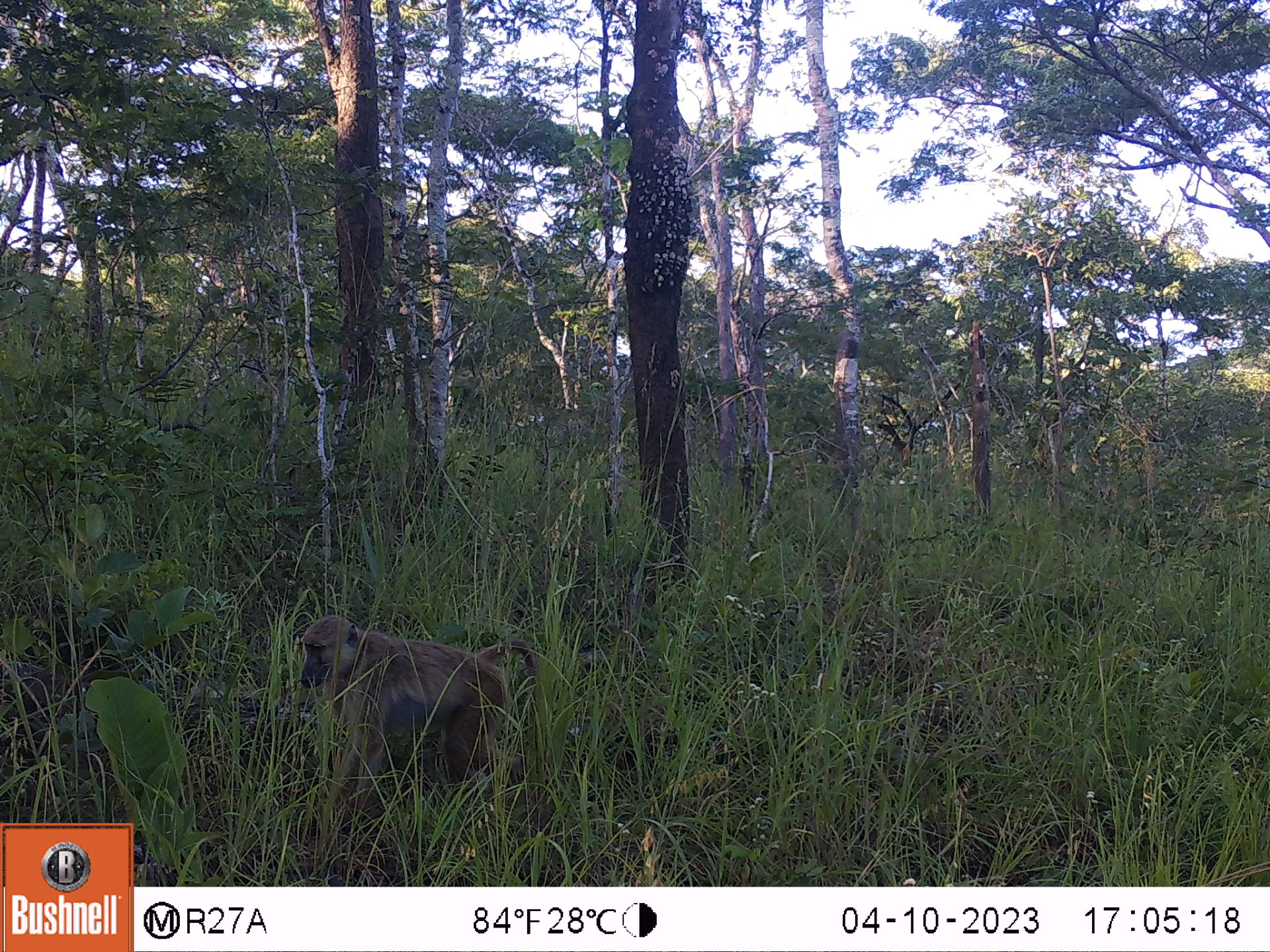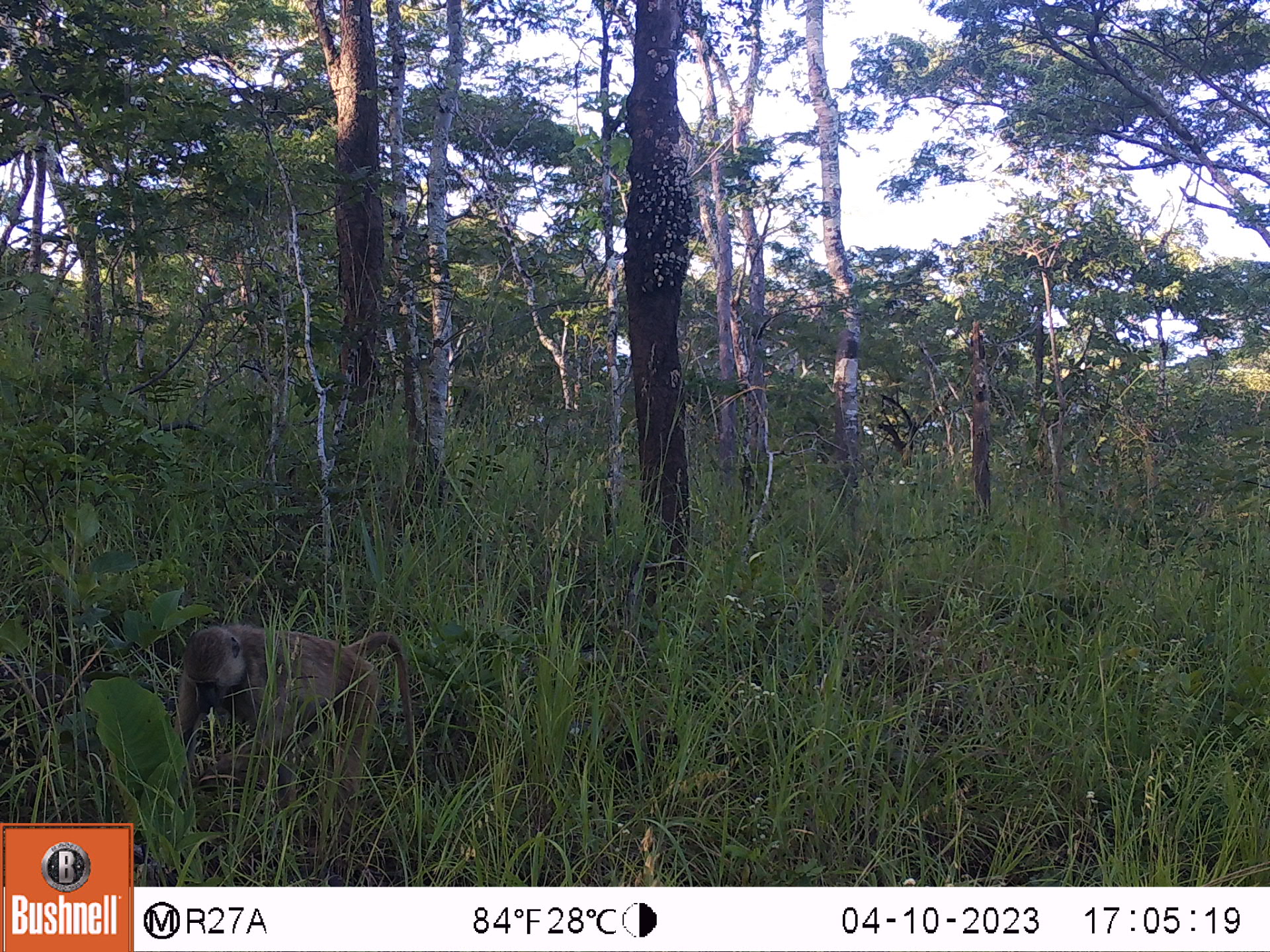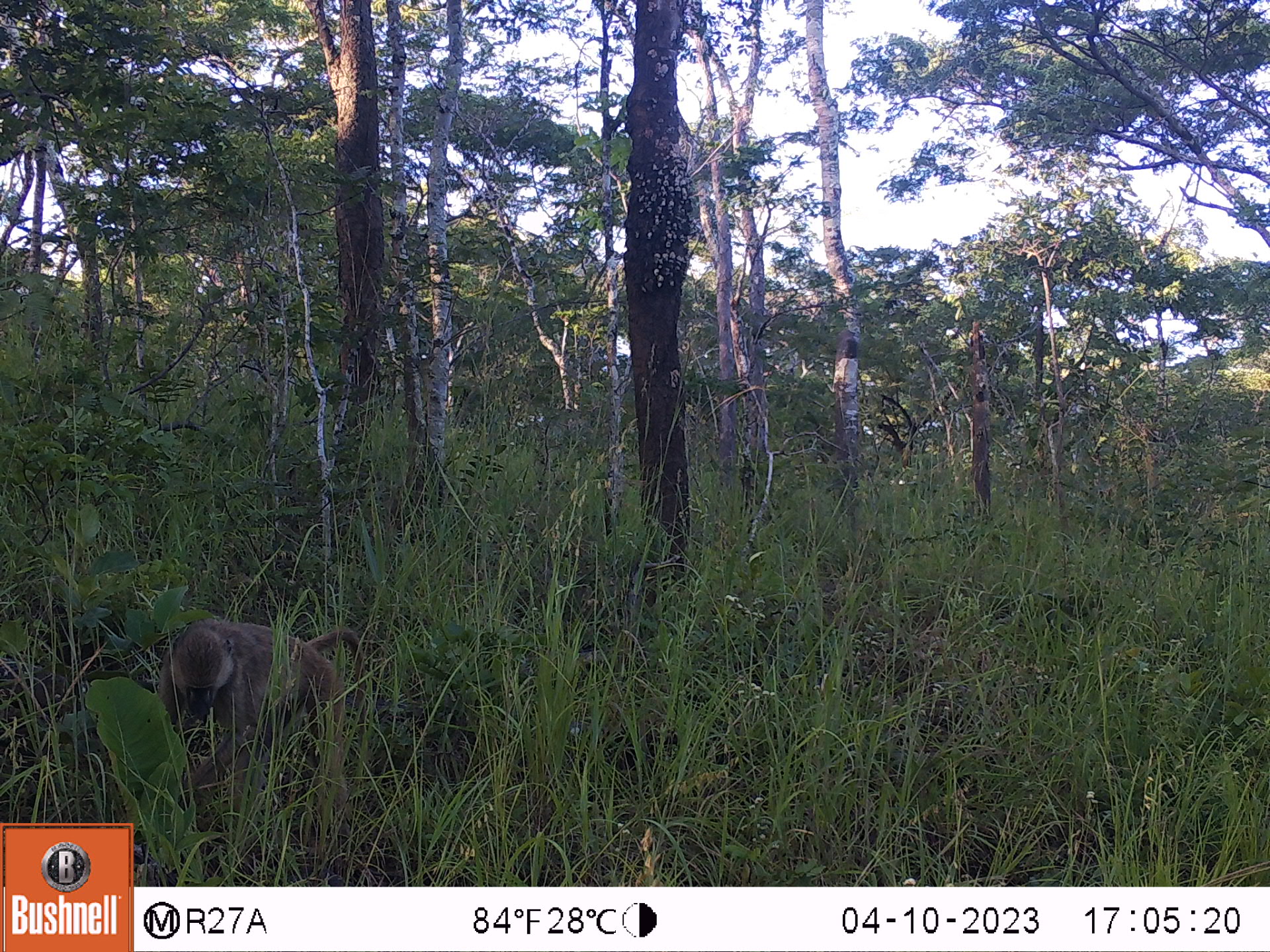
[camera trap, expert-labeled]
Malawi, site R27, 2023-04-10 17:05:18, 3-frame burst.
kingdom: Animalia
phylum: Chordata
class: Mammalia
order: Primates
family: Cercopithecidae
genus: Papio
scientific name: Papio cynocephalus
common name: yellow baboon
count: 1